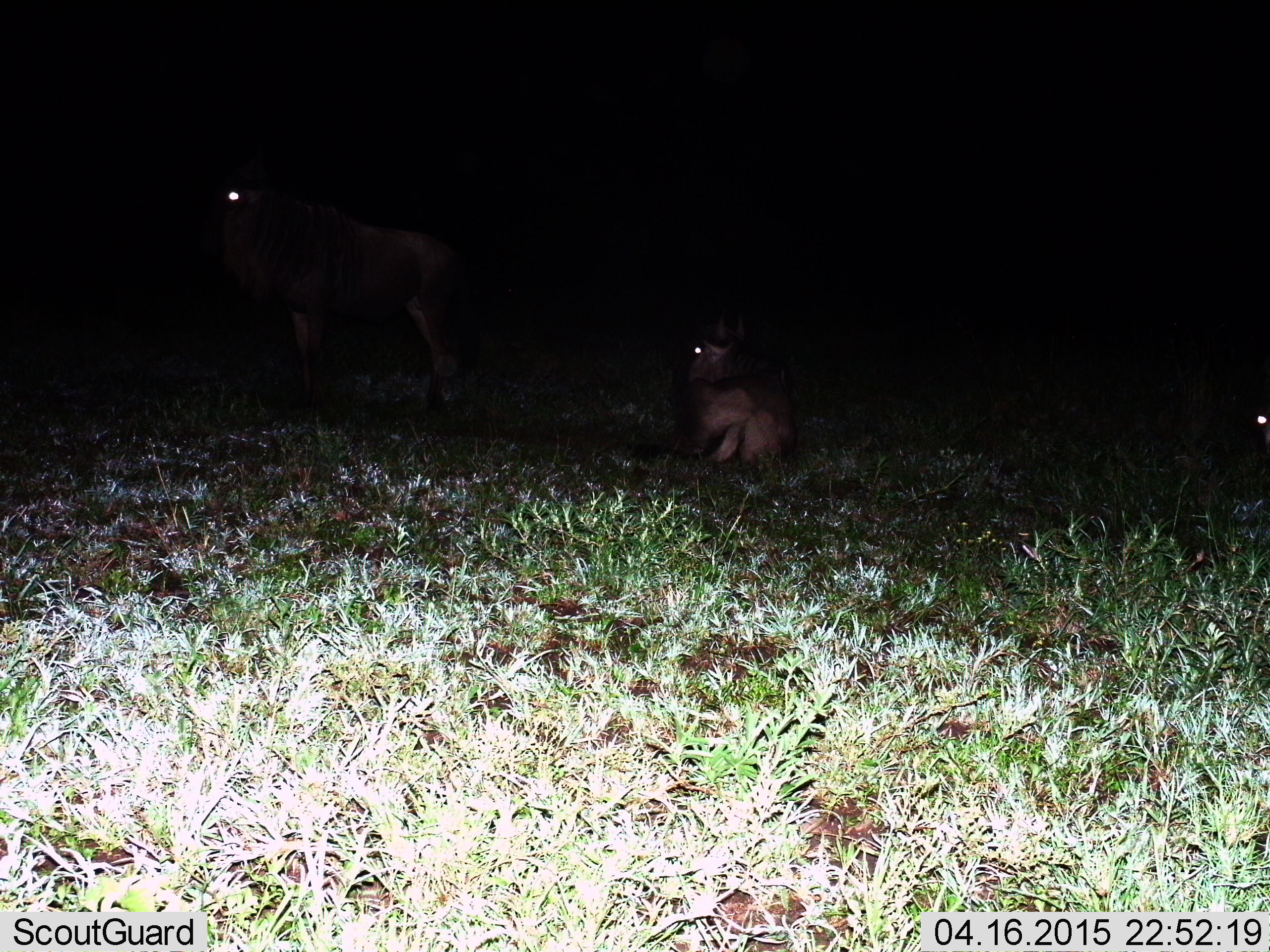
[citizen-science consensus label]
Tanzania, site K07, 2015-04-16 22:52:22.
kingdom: Animalia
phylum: Chordata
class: Mammalia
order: Artiodactyla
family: Bovidae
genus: Connochaetes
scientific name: Connochaetes taurinus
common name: blue wildebeest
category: wildebeest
Wildebeest (blue wildebeest) (Connochaetes taurinus), count 2. Behavior (volunteer vote fractions): standing 70%, resting 90%, moving 0%, interacting 0%. Young present (vote fraction): 0%. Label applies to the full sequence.